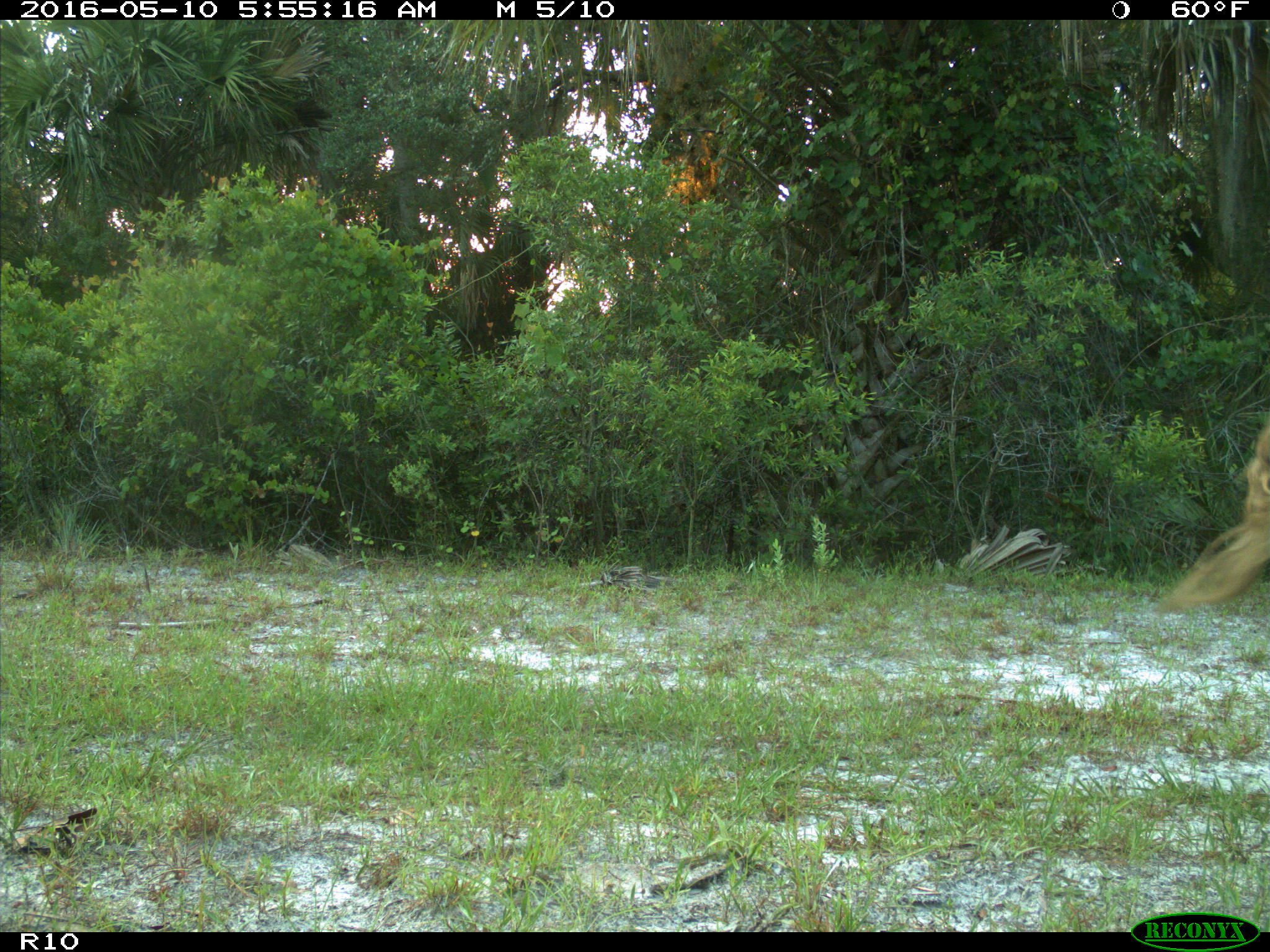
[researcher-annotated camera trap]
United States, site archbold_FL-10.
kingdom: Animalia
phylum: Chordata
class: Mammalia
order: Artiodactyla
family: Bovidae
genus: Bos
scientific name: Bos taurus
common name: domestic cow